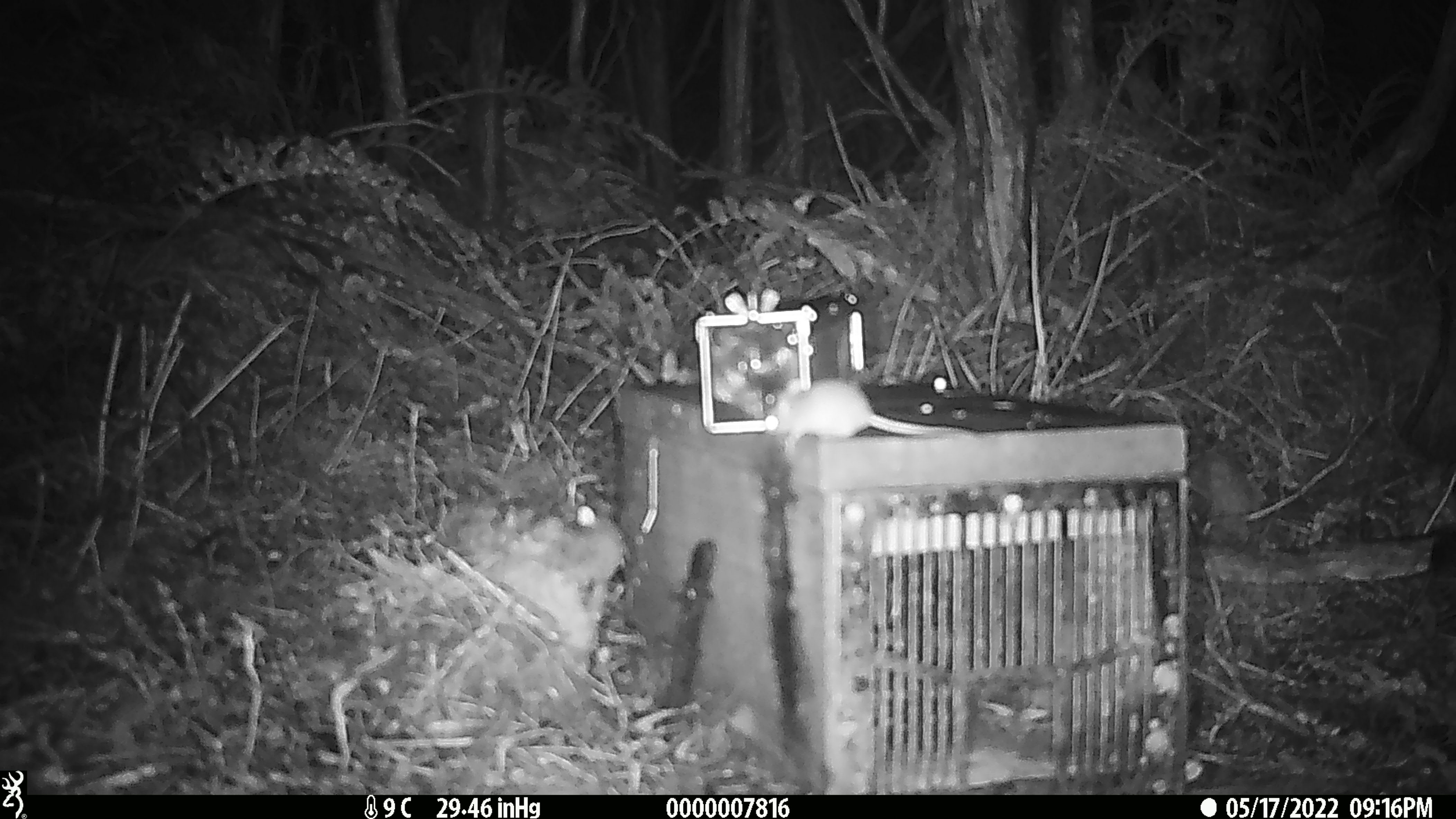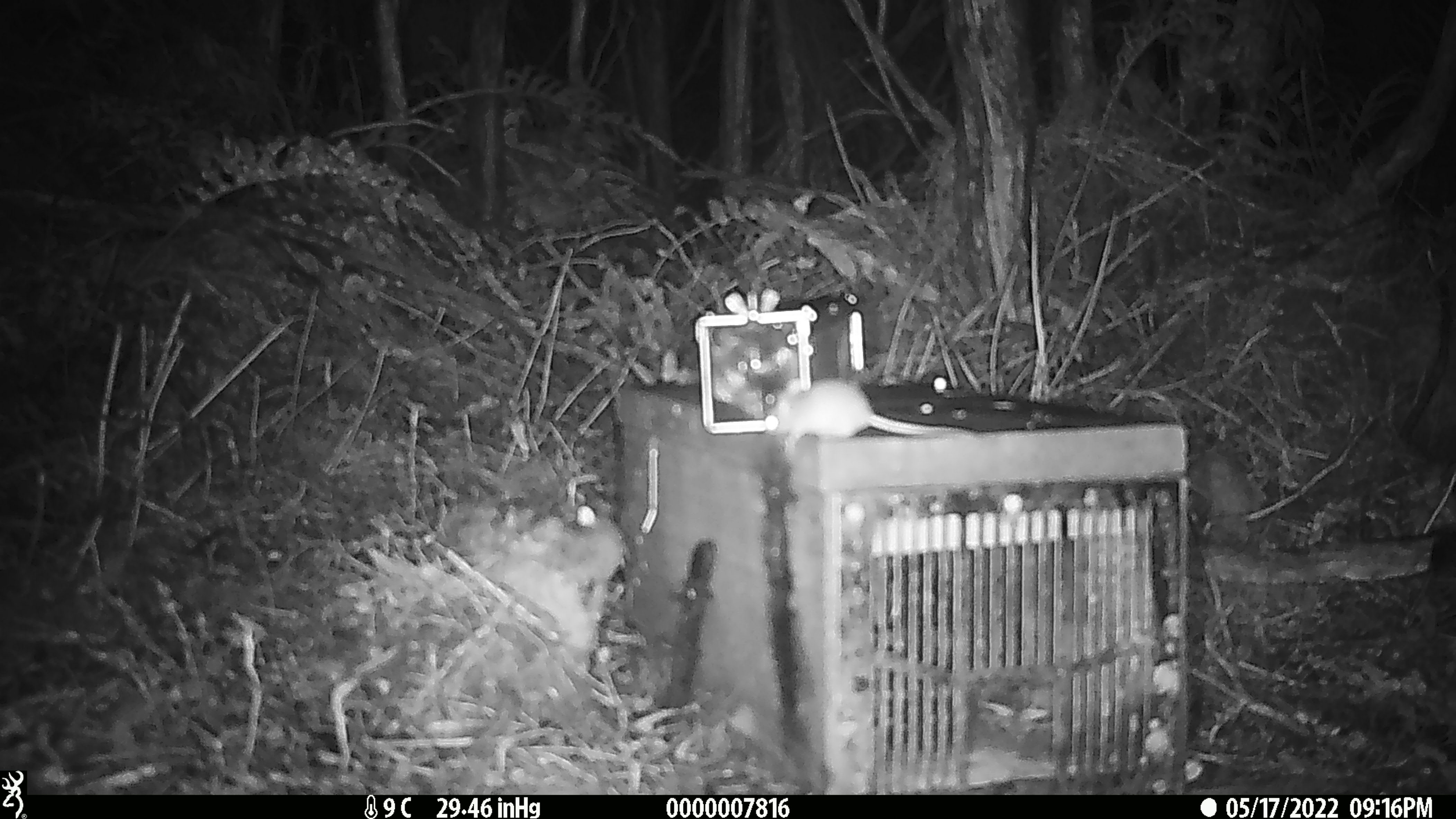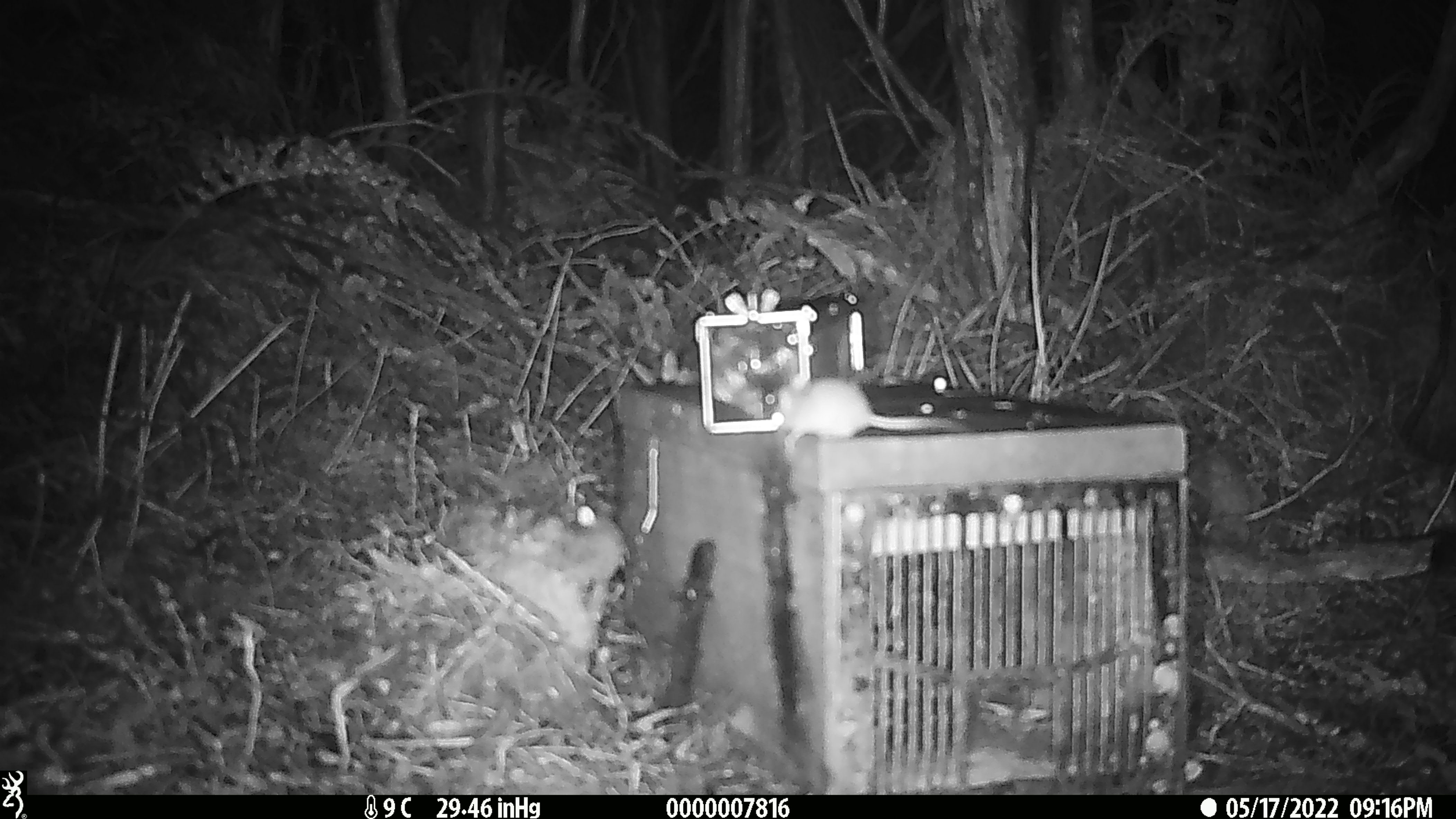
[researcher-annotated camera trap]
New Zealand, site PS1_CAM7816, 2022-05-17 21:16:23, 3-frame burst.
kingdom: Animalia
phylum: Chordata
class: Mammalia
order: Rodentia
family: Muridae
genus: Mus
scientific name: Mus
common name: mouse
Mouse (Mus).